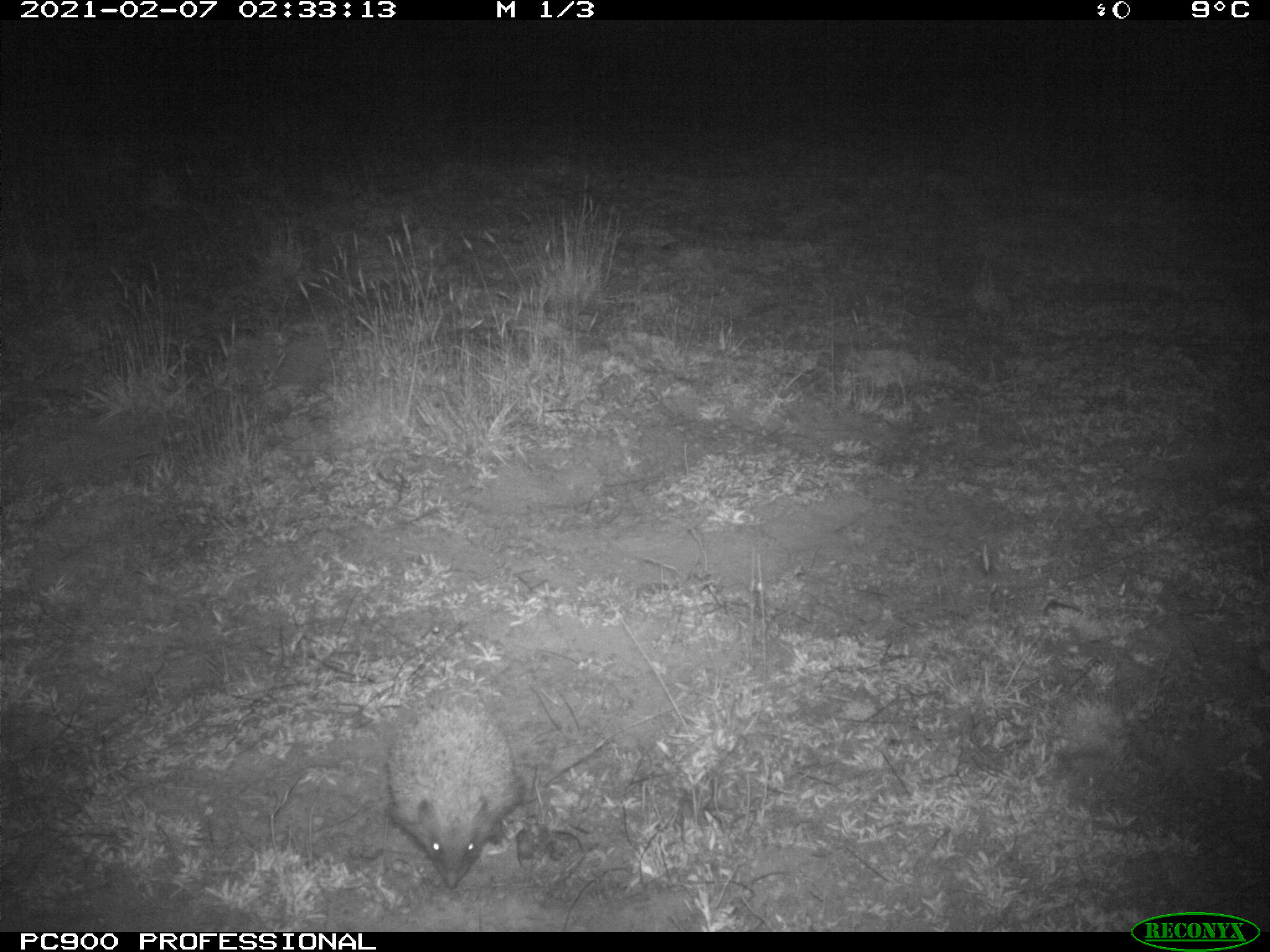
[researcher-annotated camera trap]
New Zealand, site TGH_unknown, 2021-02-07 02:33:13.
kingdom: Animalia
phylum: Chordata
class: Mammalia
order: Eulipotyphla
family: Erinaceidae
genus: Erinaceus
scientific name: Erinaceus europaeus europaeus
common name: european hedgehog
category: hedgehog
Hedgehog (european hedgehog) (Erinaceus europaeus europaeus).